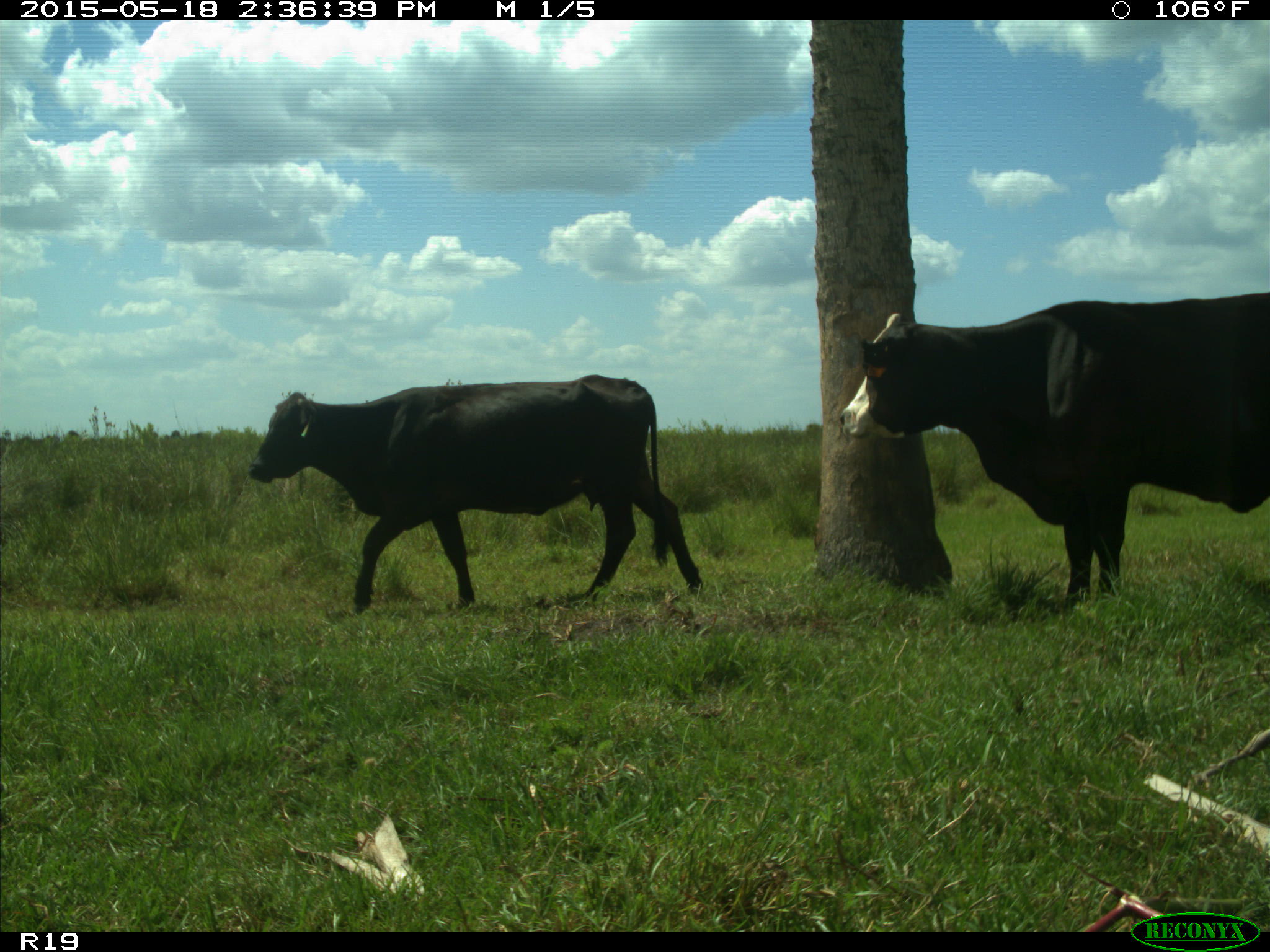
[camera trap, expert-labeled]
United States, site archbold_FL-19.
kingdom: Animalia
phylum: Chordata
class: Mammalia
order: Artiodactyla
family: Bovidae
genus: Bos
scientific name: Bos taurus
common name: domestic cow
Bos taurus (domestic cow).